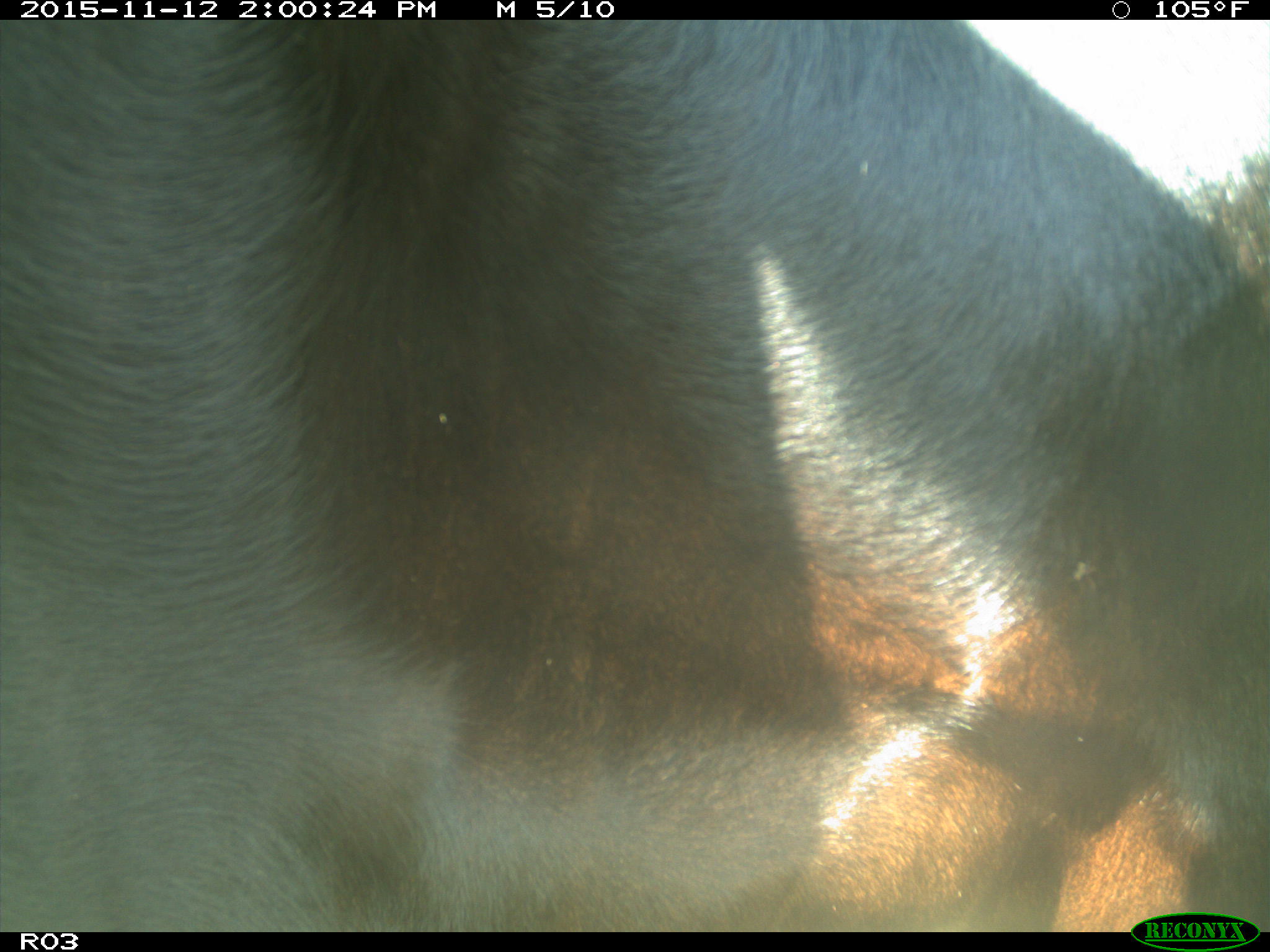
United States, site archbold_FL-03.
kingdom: Animalia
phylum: Chordata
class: Mammalia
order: Artiodactyla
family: Bovidae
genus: Bos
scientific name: Bos taurus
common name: domestic cow